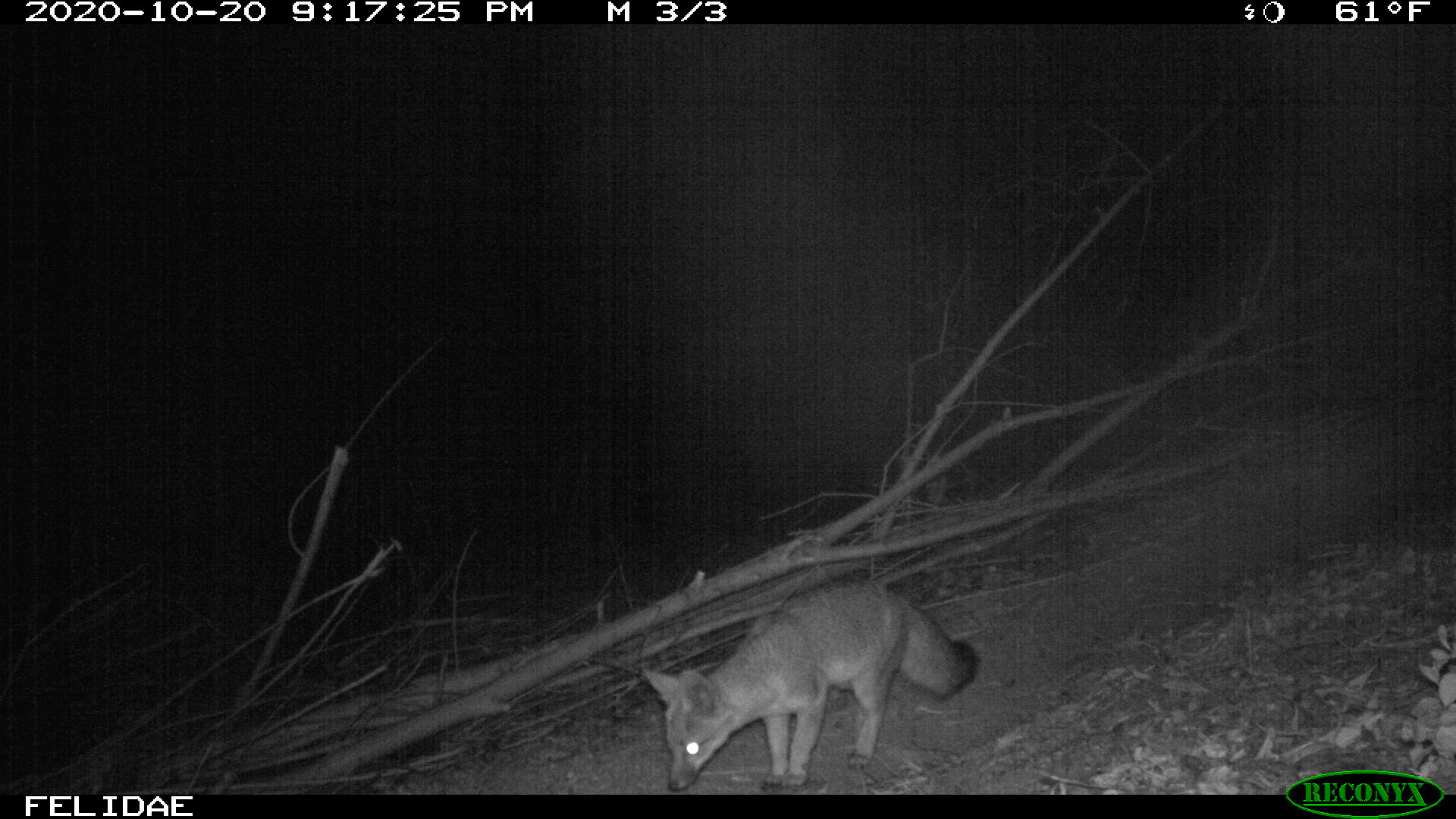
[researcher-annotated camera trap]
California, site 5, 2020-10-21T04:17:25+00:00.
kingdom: Animalia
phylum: Chordata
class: Mammalia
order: Carnivora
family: Canidae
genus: Urocyon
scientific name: Urocyon cinereoargenteus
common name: gray fox